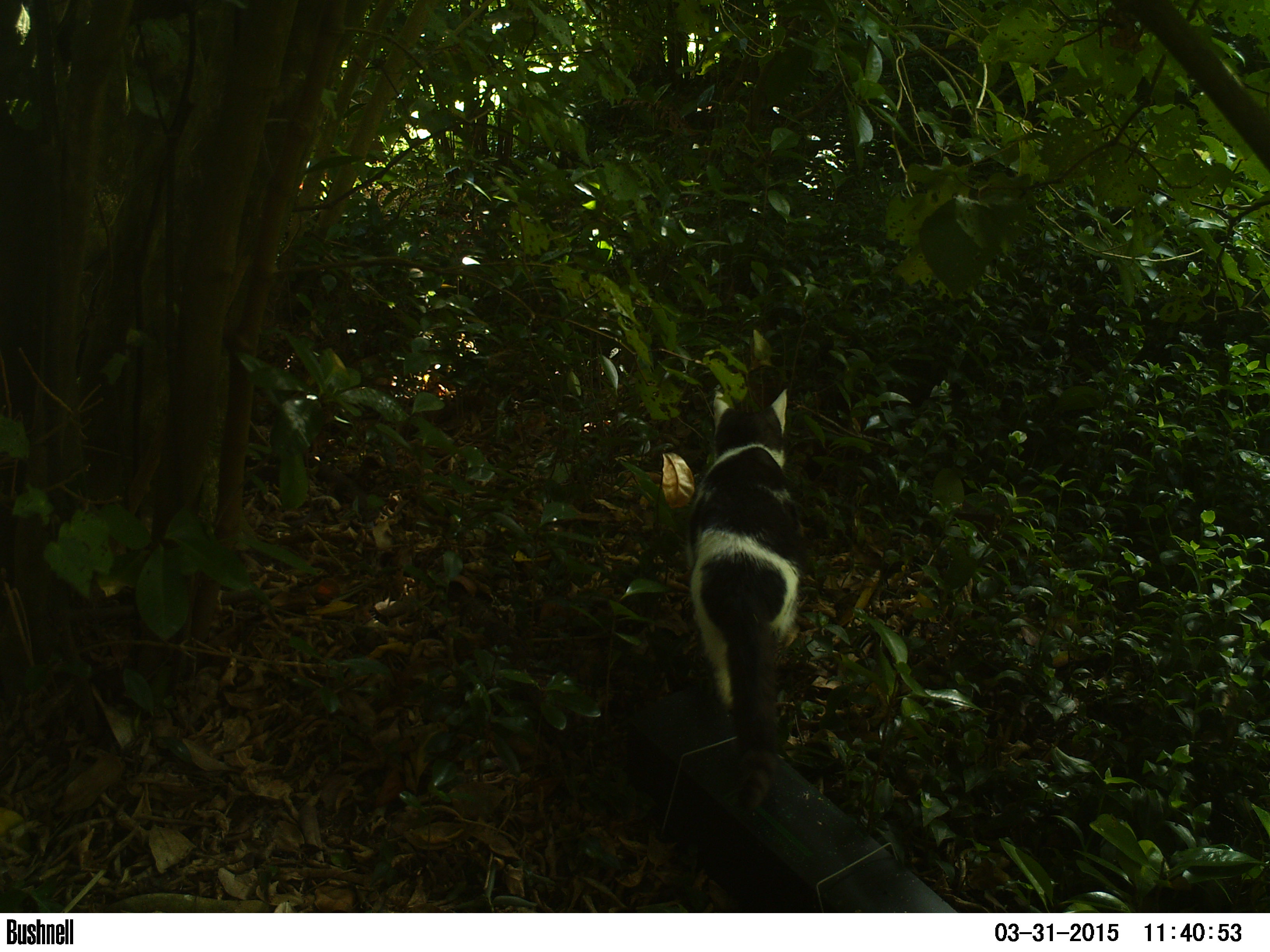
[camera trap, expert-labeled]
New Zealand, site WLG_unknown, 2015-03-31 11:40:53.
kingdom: Animalia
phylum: Chordata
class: Mammalia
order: Carnivora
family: Felidae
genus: Felis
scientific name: Felis catus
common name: domestic cat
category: cat